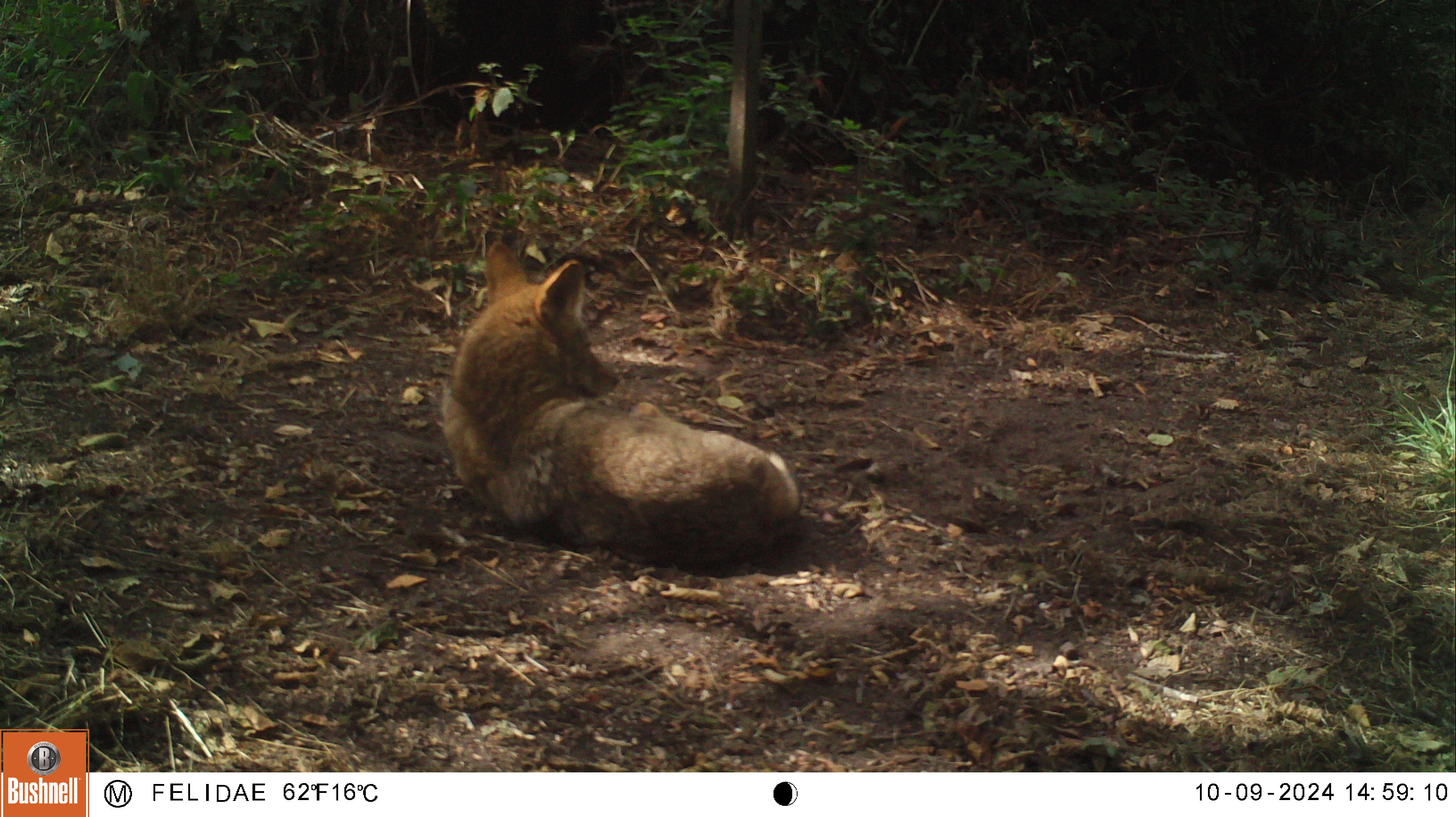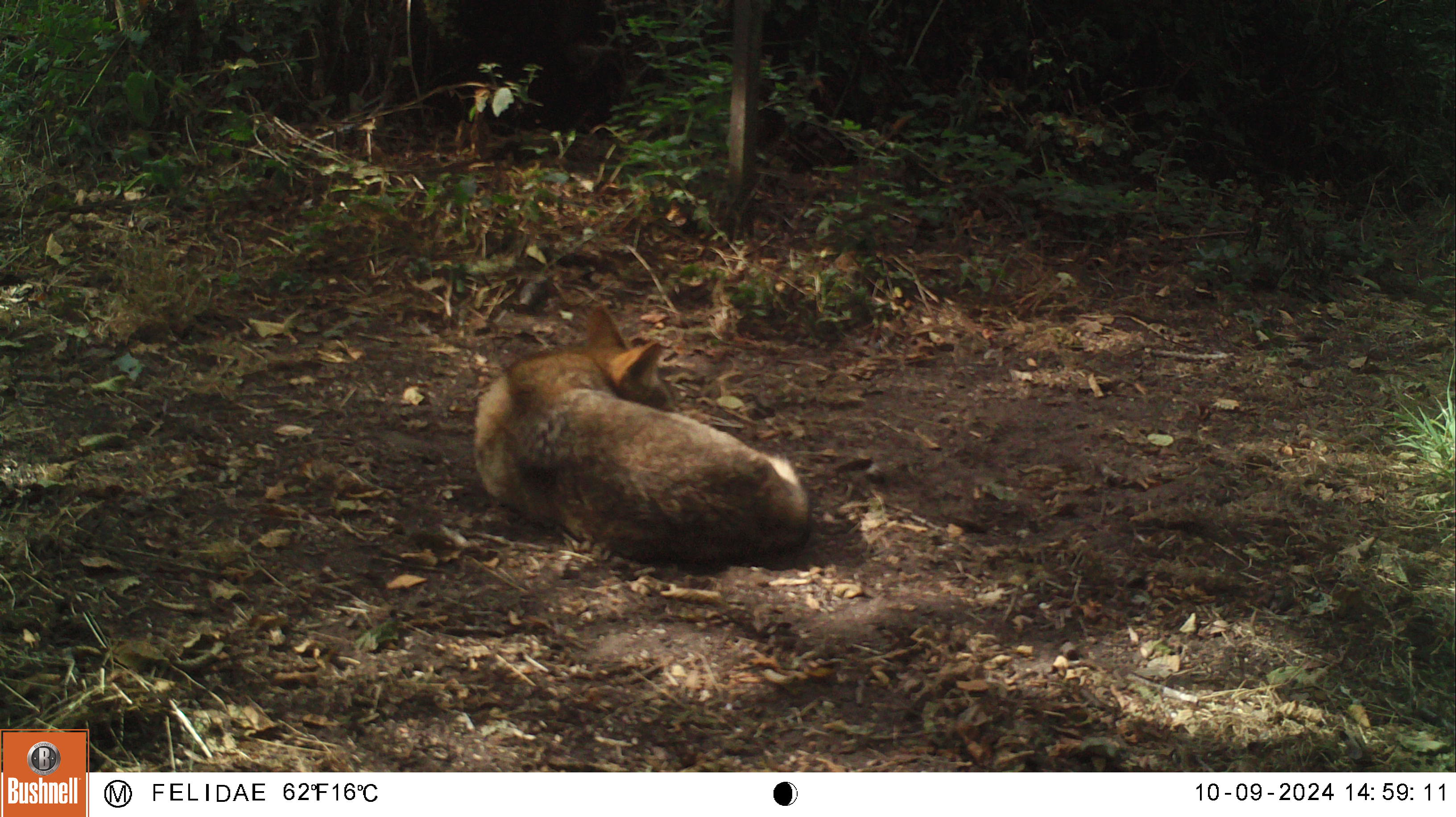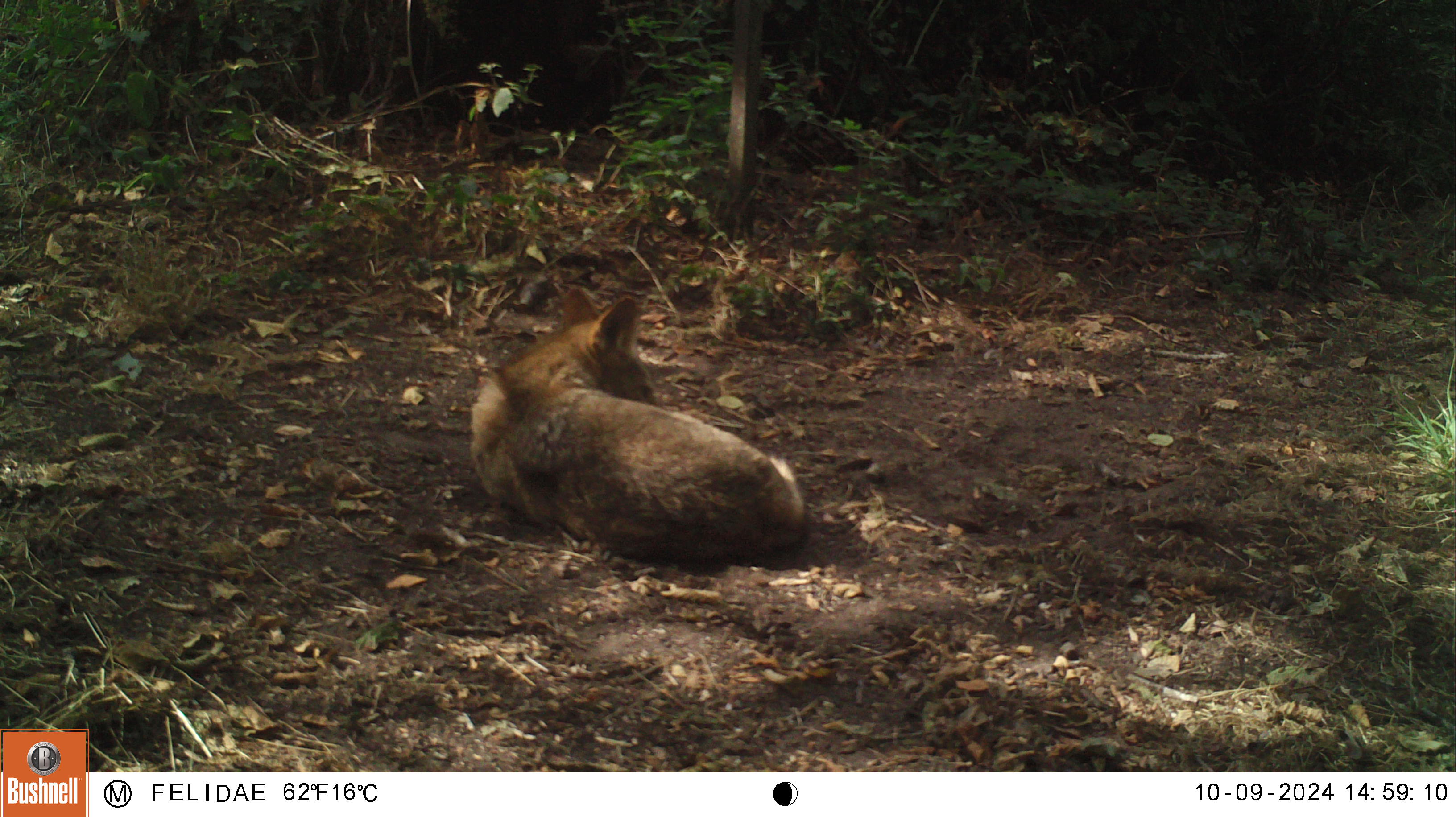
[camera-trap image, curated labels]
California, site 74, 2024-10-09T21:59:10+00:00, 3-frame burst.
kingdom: Animalia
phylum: Chordata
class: Mammalia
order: Carnivora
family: Canidae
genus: Canis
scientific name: Canis latrans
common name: coyote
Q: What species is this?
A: Coyote (Canis latrans).